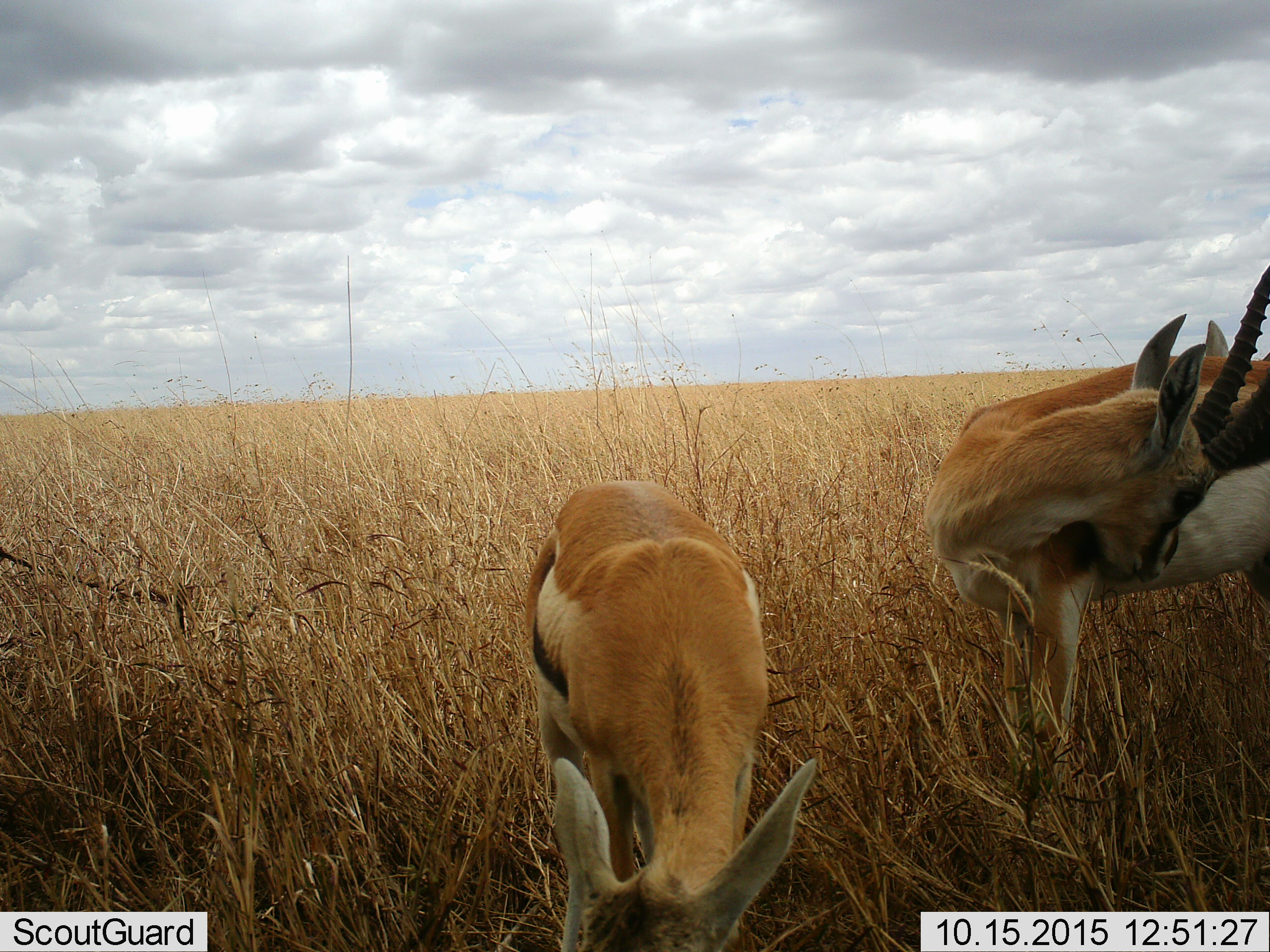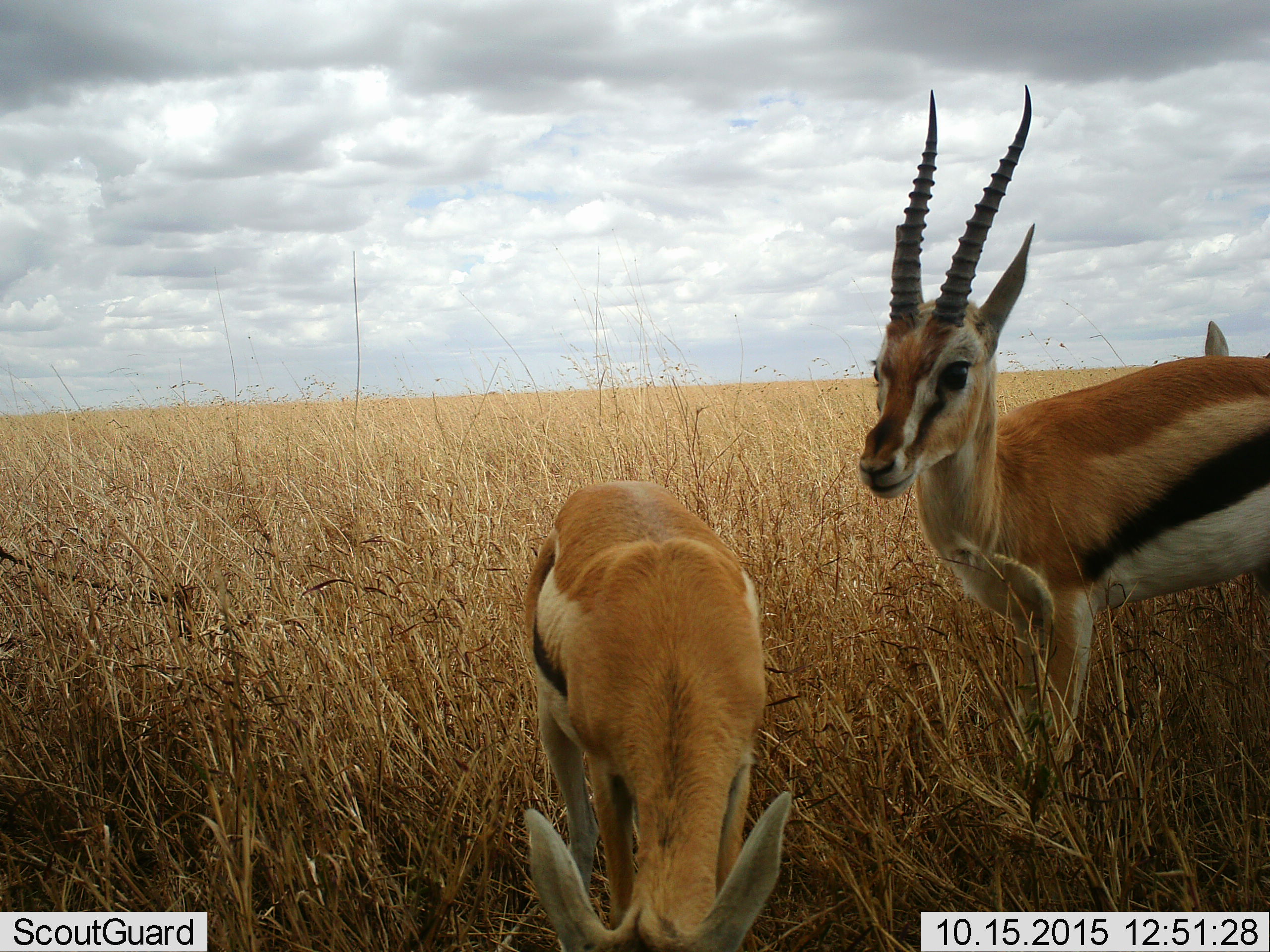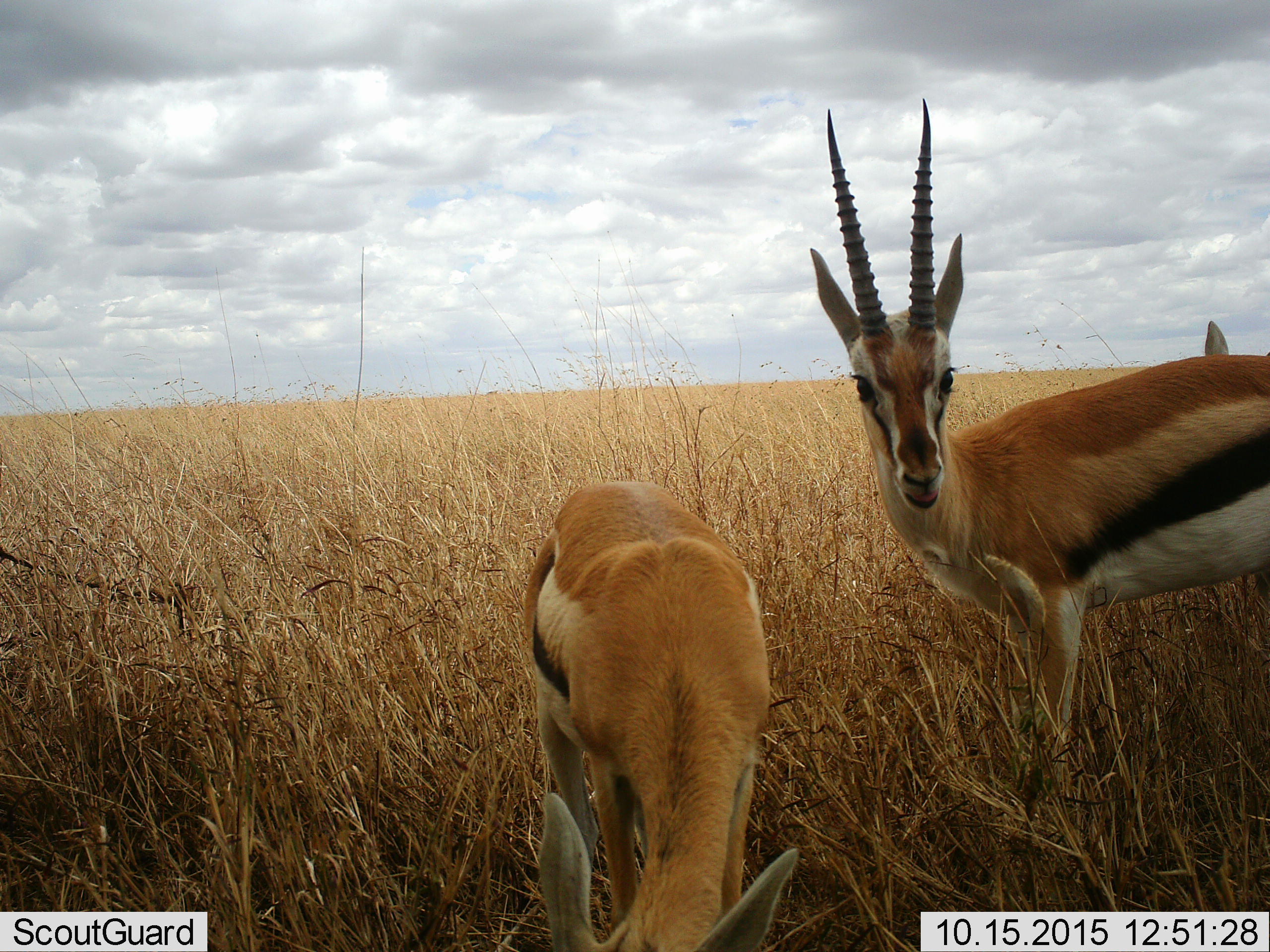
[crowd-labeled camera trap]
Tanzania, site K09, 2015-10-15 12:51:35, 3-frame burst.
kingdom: Animalia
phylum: Chordata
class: Mammalia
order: Artiodactyla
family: Bovidae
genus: Eudorcas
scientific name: Eudorcas thomsonii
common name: thomson's gazelle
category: gazellethomsons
Gazellethomsons (thomson's gazelle) (Eudorcas thomsonii), count 3. Behavior (volunteer vote fractions): standing 78%, resting 0%, moving 44%, interacting 0%. Young present (vote fraction): 22%. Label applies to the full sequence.